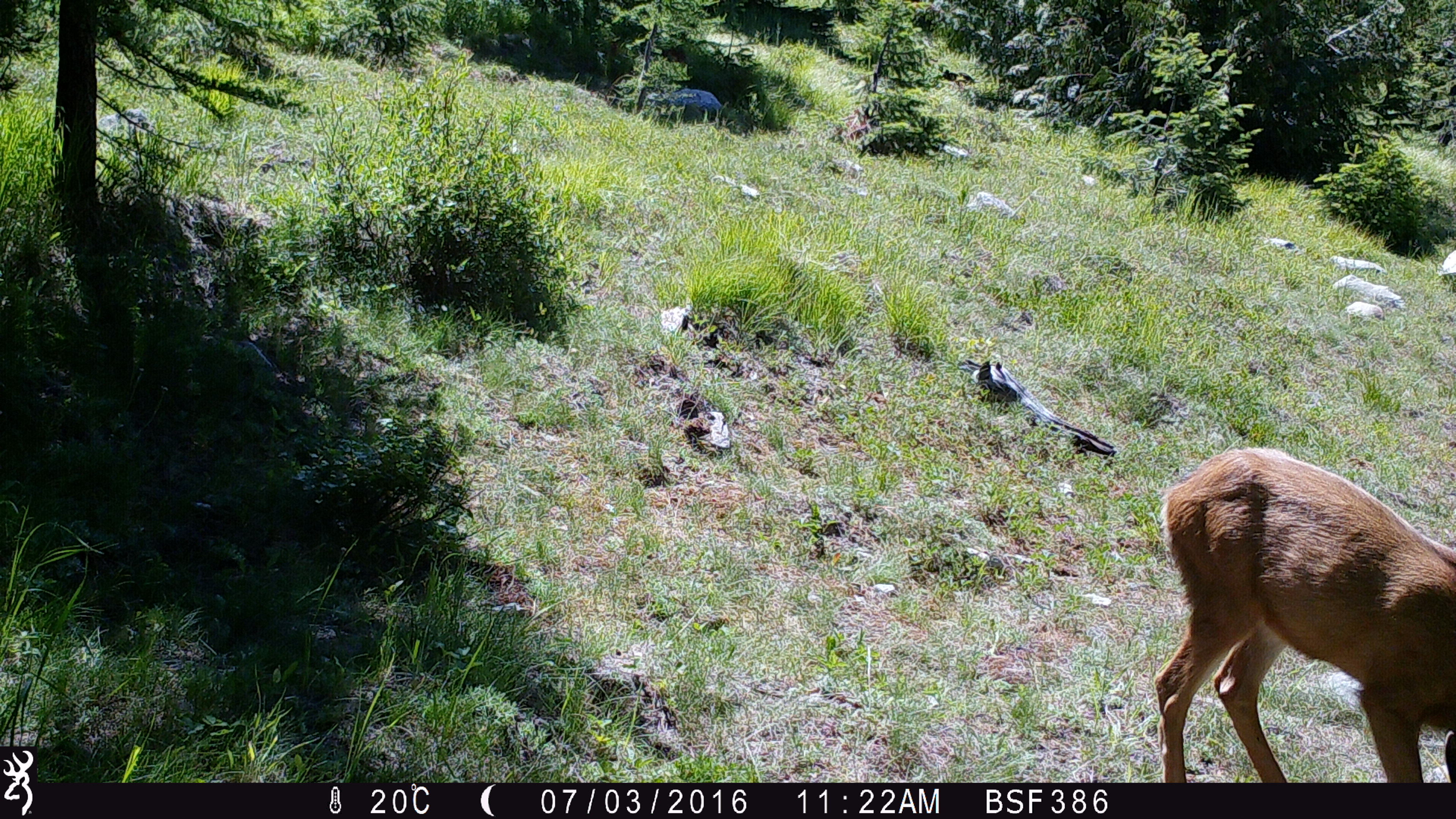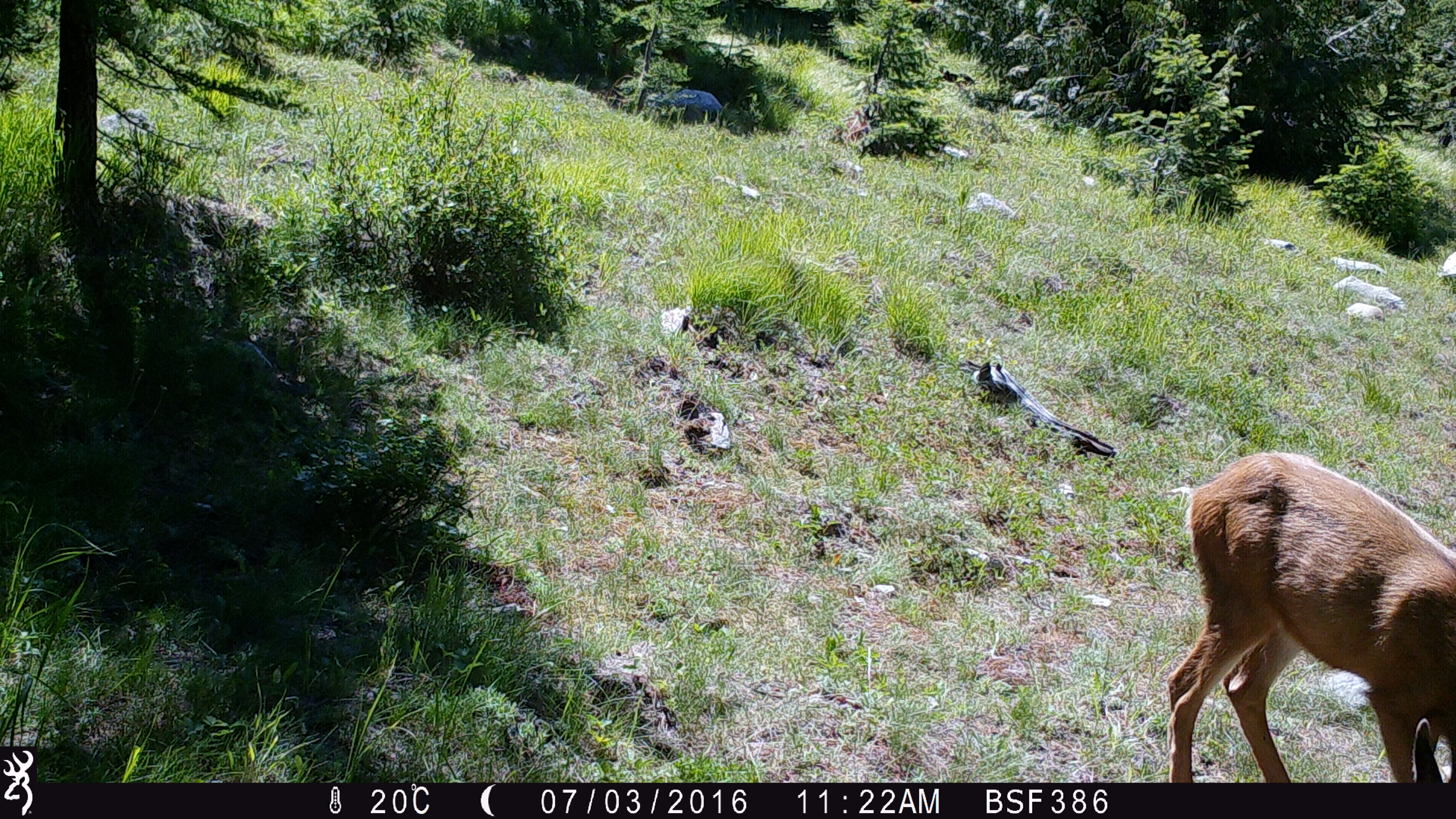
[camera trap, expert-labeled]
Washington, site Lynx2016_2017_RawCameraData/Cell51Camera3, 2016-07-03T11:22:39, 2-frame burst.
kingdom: Animalia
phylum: Chordata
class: Mammalia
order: Artiodactyla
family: Cervidae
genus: Odocoileus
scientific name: Odocoileus hemionus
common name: mule deer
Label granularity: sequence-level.